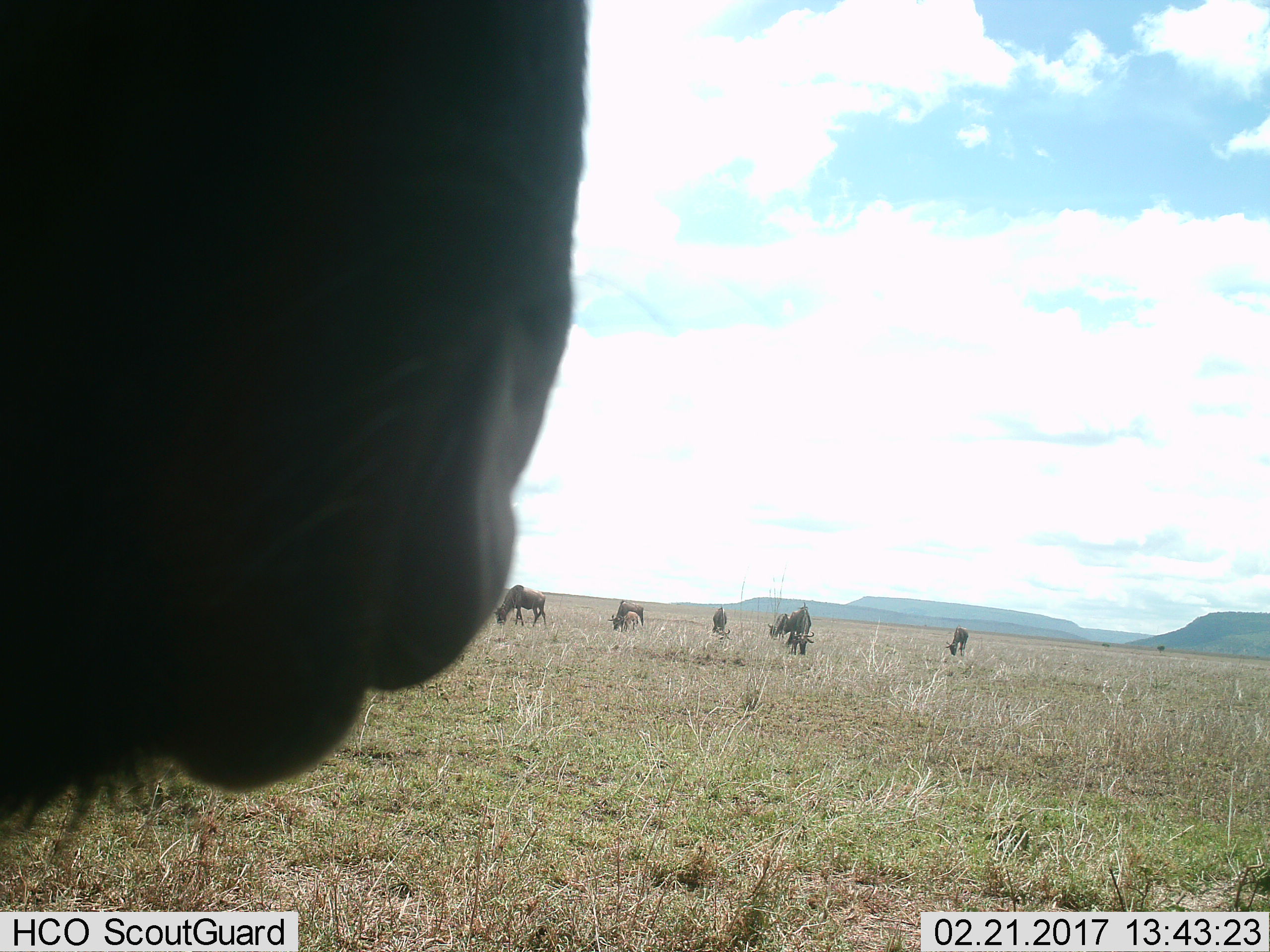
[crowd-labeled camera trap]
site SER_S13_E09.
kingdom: Animalia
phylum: Chordata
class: Mammalia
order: Artiodactyla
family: Bovidae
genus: Connochaetes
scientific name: Connochaetes taurinus taurinus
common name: blue wildebeest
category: wildebeestblue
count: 7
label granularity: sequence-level